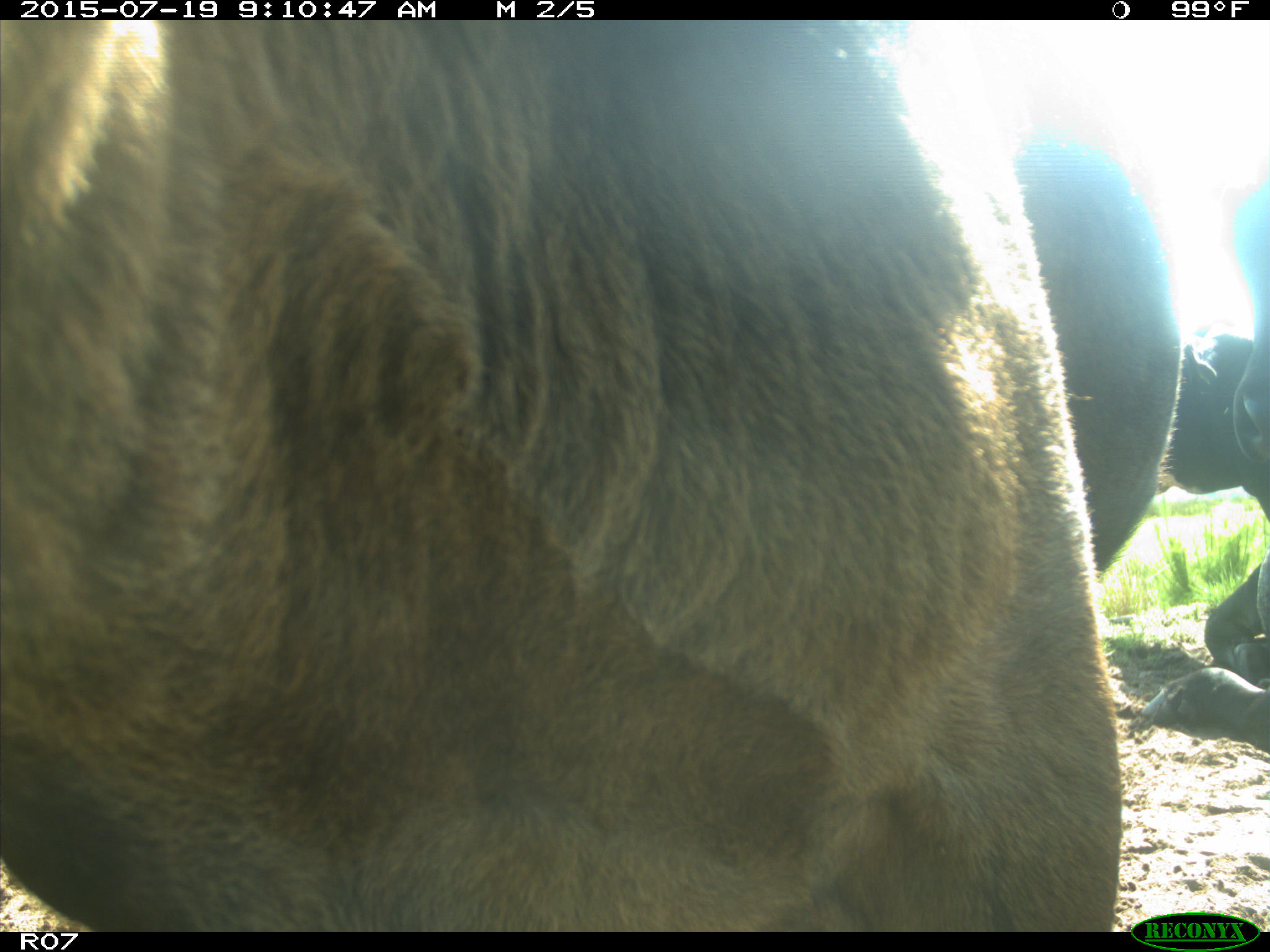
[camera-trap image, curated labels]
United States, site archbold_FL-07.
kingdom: Animalia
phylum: Chordata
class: Mammalia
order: Artiodactyla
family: Bovidae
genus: Bos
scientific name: Bos taurus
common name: domestic cow